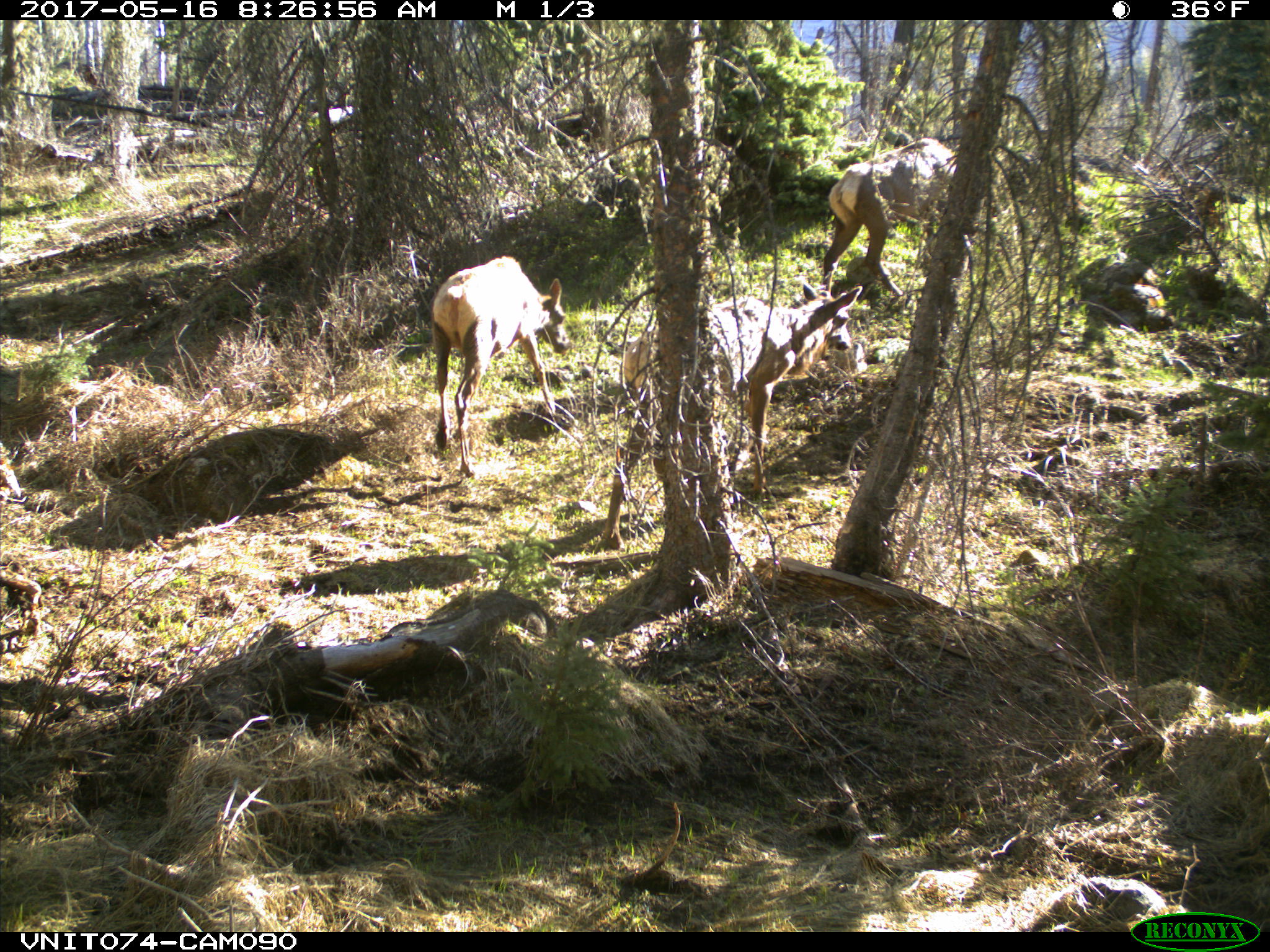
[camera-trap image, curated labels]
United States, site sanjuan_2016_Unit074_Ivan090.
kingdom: Animalia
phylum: Chordata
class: Mammalia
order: Artiodactyla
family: Cervidae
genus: Cervus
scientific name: Cervus elaphus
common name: red deer